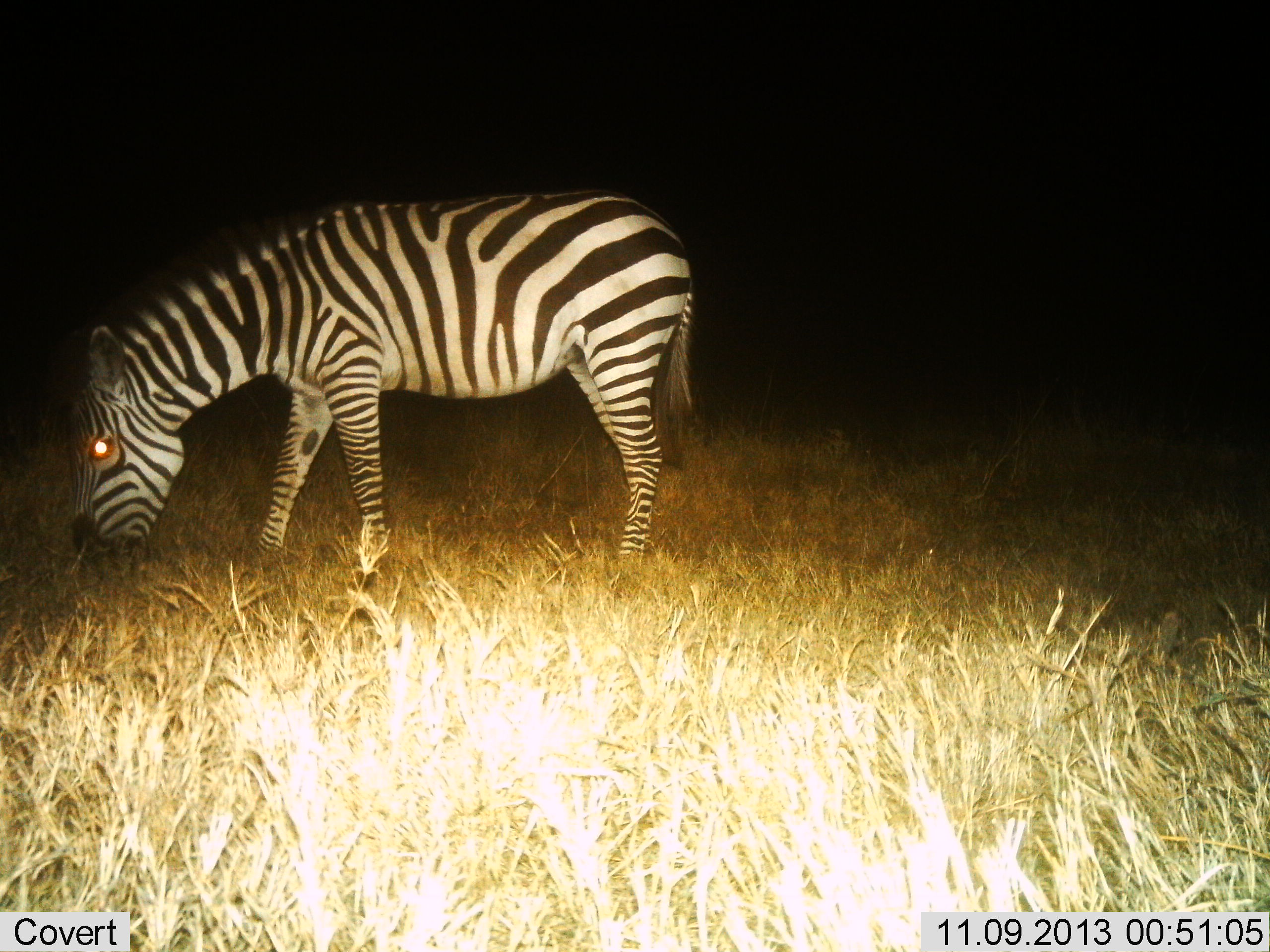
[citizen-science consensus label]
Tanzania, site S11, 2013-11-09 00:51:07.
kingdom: Animalia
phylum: Chordata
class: Mammalia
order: Perissodactyla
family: Equidae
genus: Equus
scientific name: Equus quagga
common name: plains zebra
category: zebra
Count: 1.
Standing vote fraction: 20%.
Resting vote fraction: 0%.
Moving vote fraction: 0%.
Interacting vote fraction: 0%.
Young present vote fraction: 0%.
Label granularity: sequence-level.